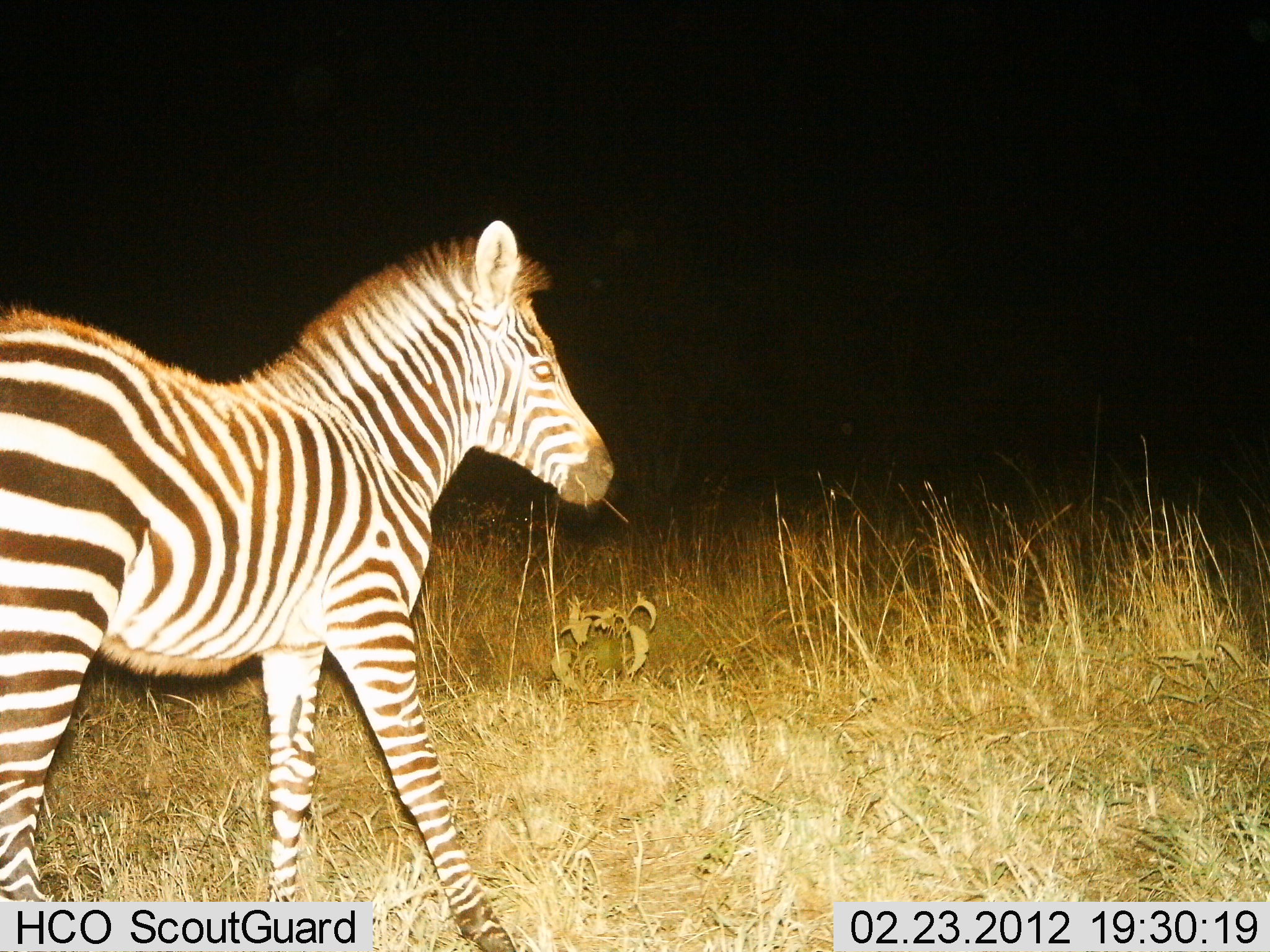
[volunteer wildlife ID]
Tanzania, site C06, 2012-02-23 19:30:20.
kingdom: Animalia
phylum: Chordata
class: Mammalia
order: Perissodactyla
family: Equidae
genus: Equus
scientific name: Equus quagga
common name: plains zebra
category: zebra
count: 1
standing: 76%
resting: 0%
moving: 24%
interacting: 0%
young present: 35%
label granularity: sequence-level